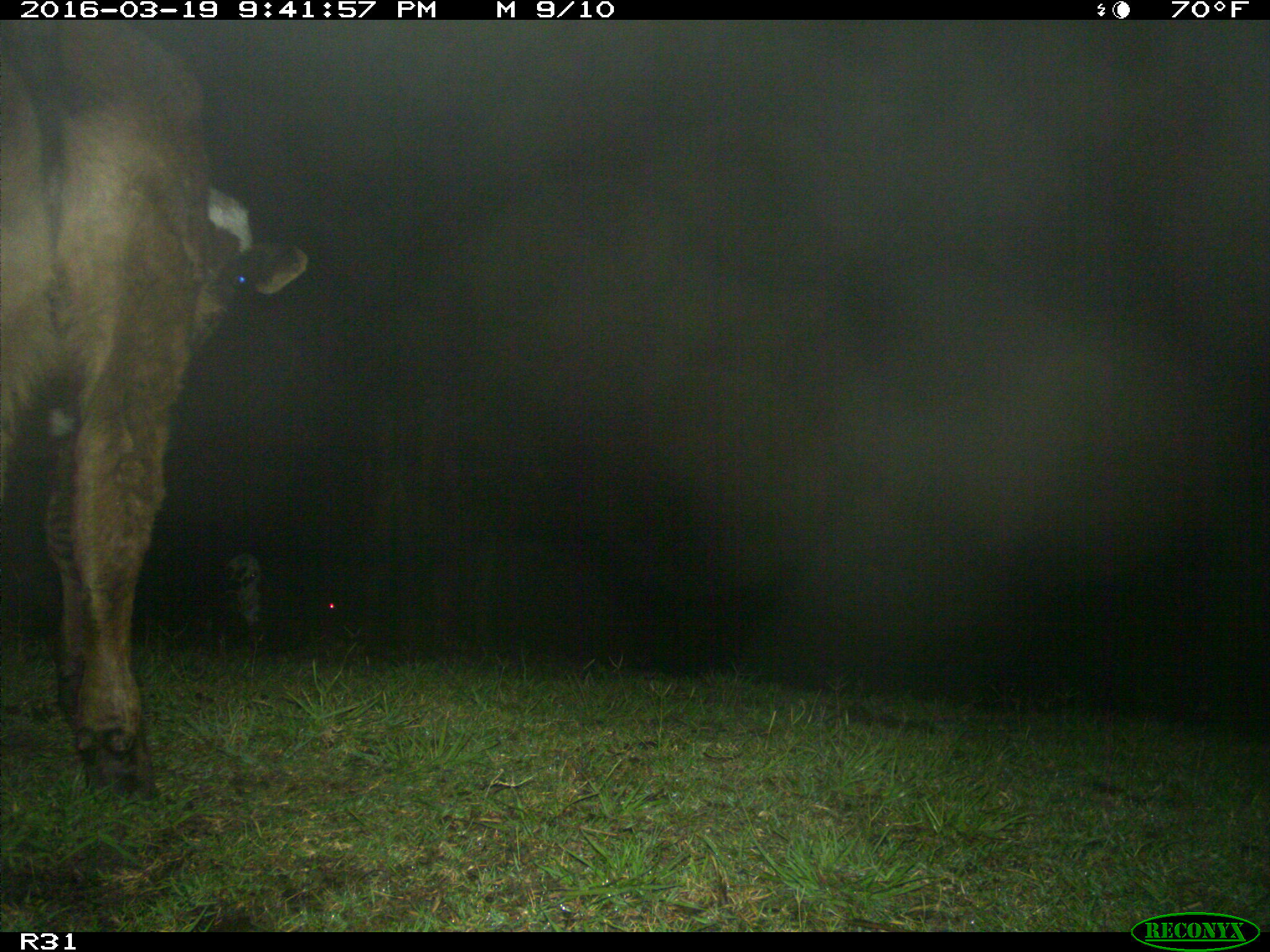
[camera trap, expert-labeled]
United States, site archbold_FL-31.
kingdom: Animalia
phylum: Chordata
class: Mammalia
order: Artiodactyla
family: Bovidae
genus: Bos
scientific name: Bos taurus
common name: domestic cow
Bos taurus (domestic cow).